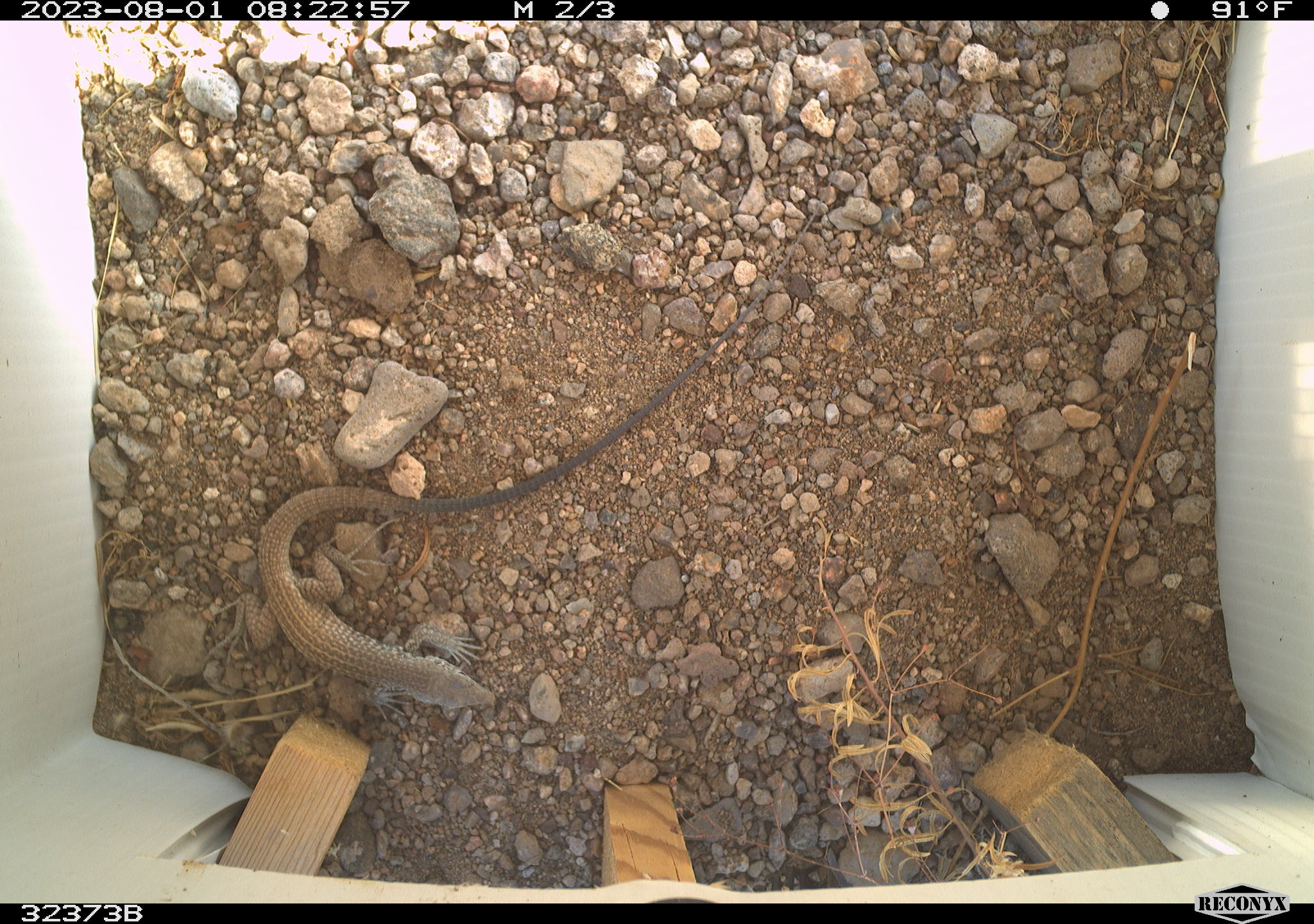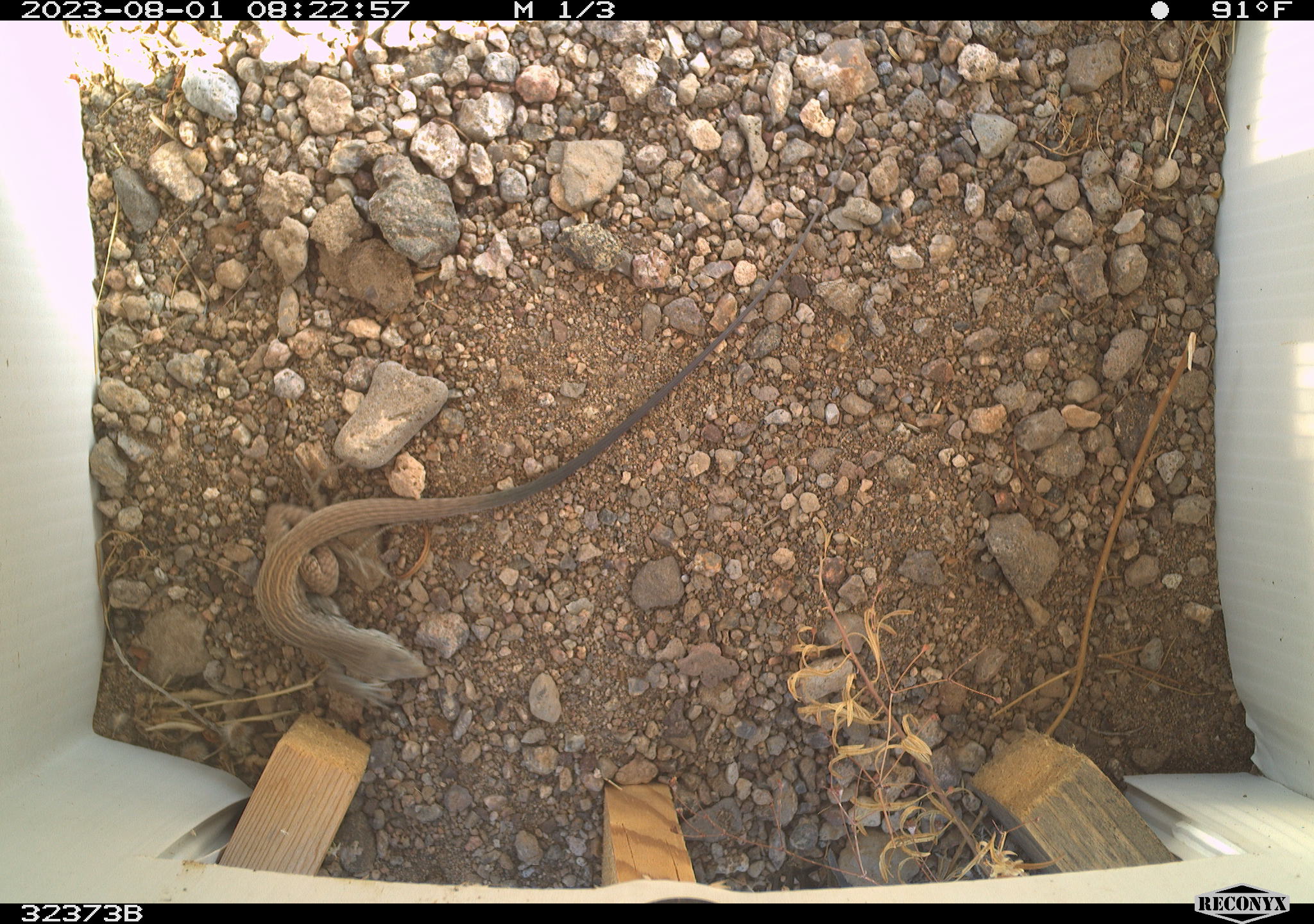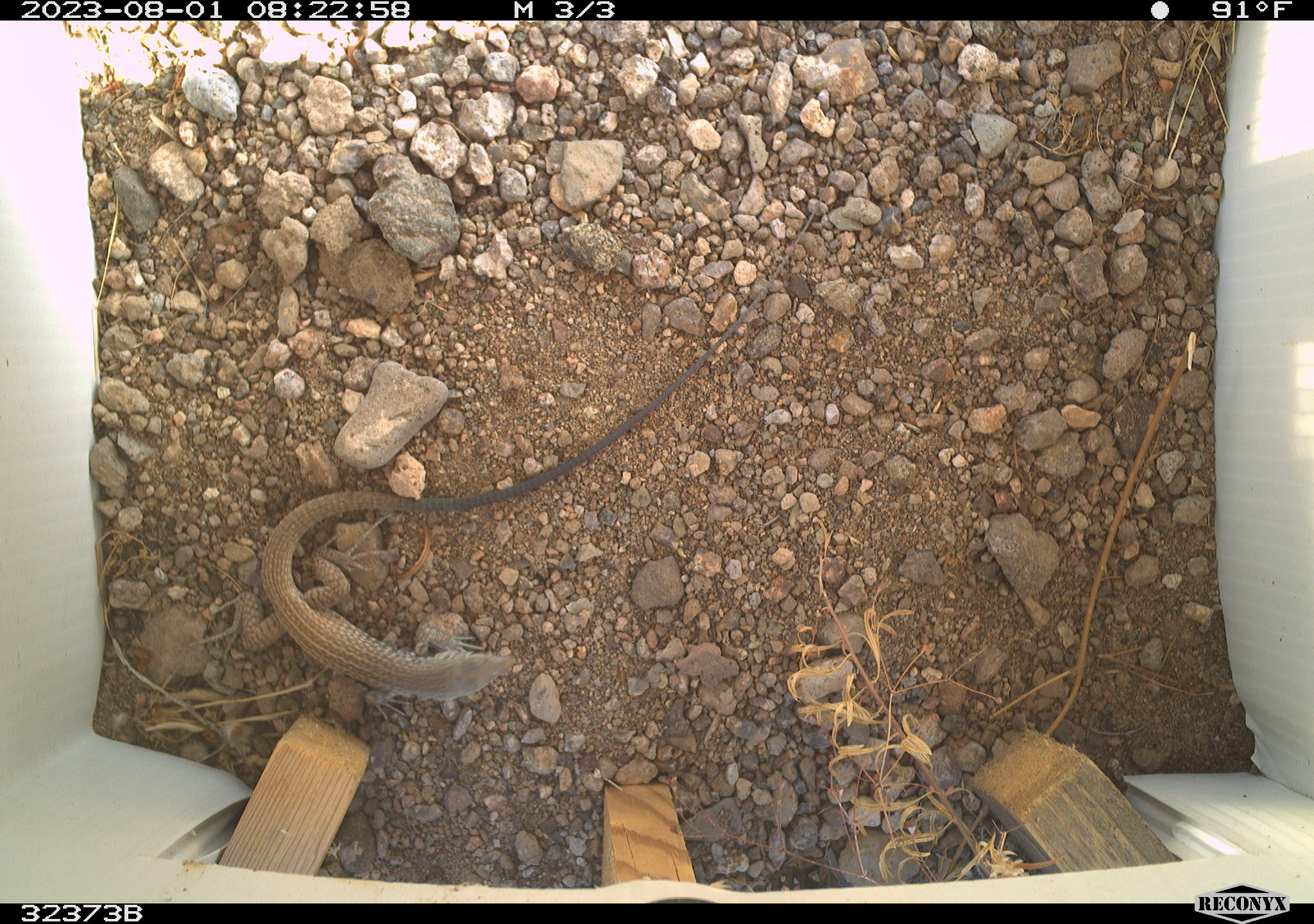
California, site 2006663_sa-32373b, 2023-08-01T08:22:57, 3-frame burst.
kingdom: Animalia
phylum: Chordata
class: Reptilia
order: Squamata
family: Teiidae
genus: Aspidoscelis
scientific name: Aspidoscelis tigris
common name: western whiptail